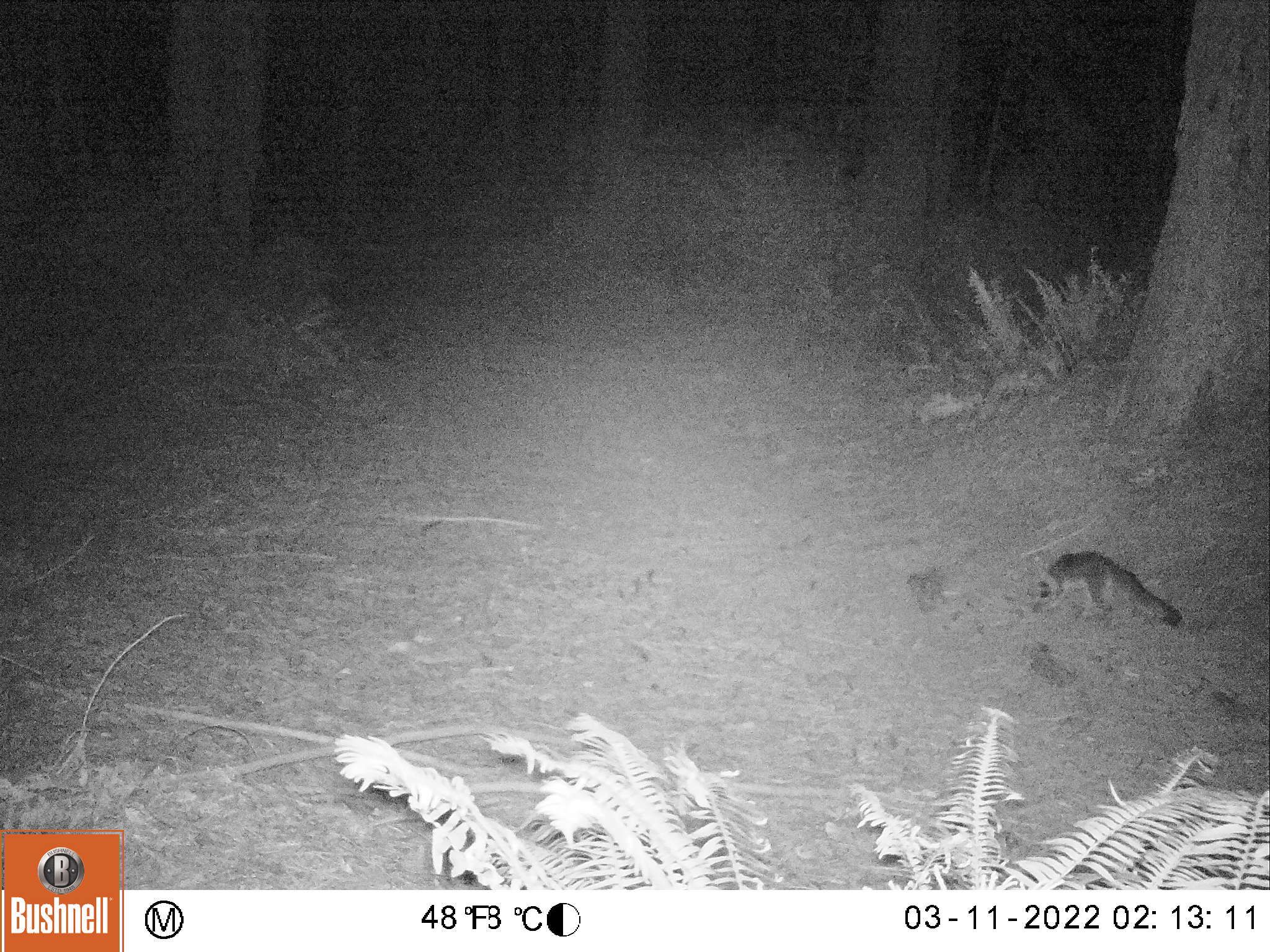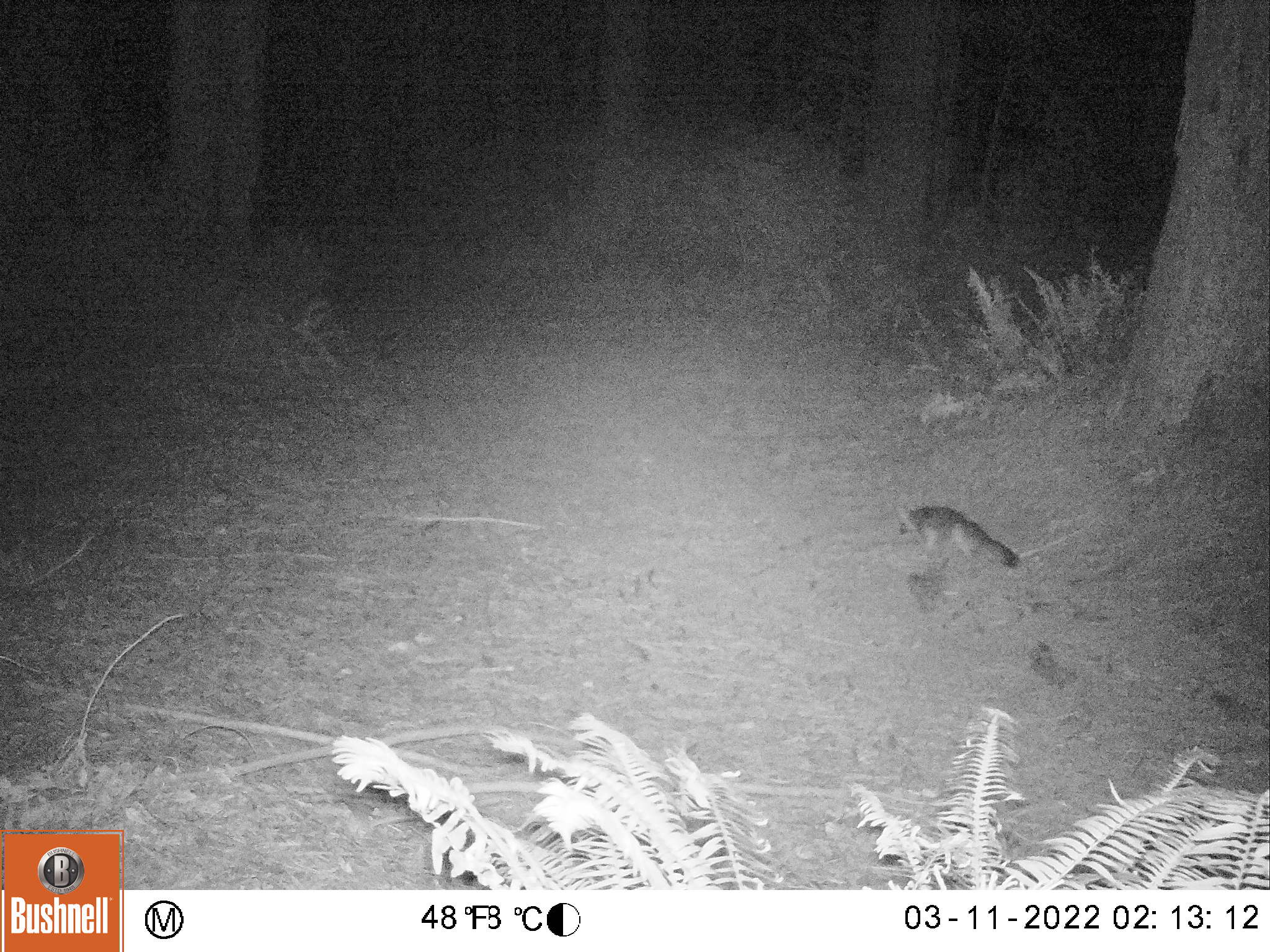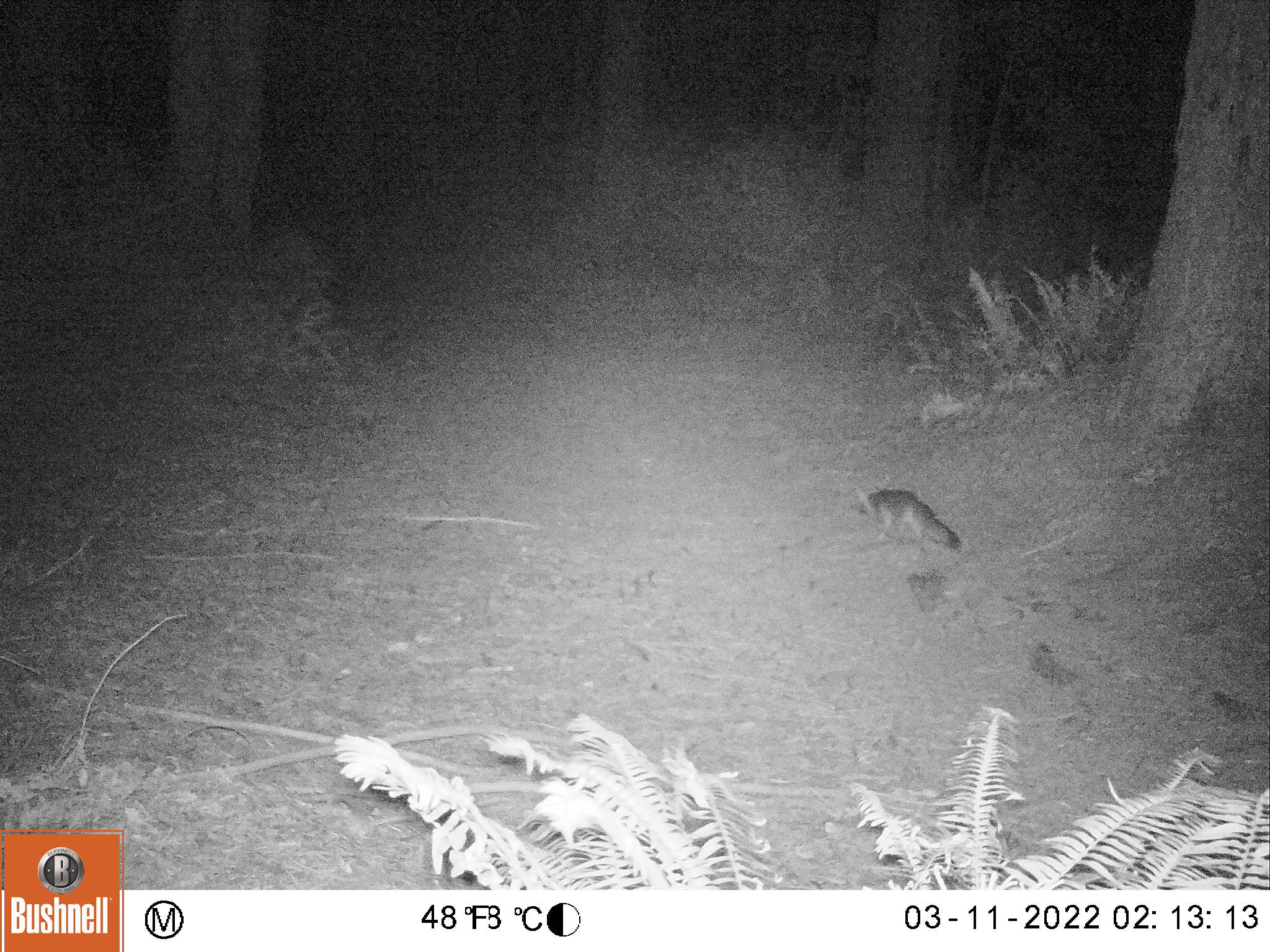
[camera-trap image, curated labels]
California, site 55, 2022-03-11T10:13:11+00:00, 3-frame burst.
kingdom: Animalia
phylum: Chordata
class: Mammalia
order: Carnivora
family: Canidae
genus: Urocyon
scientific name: Urocyon cinereoargenteus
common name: gray fox